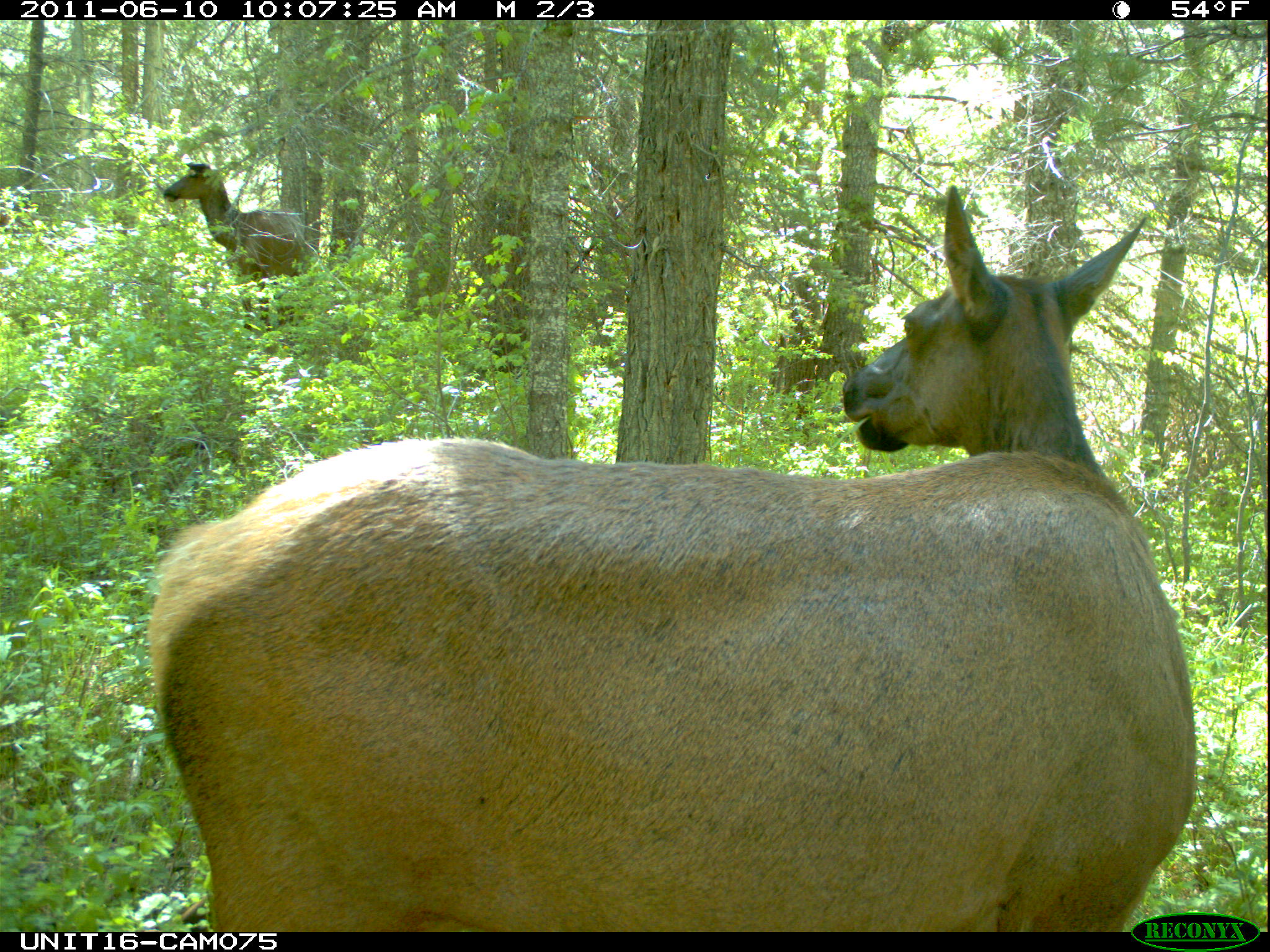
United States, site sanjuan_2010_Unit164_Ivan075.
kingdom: Animalia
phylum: Chordata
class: Mammalia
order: Artiodactyla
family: Cervidae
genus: Cervus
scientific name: Cervus elaphus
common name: red deer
Cervus elaphus (red deer).